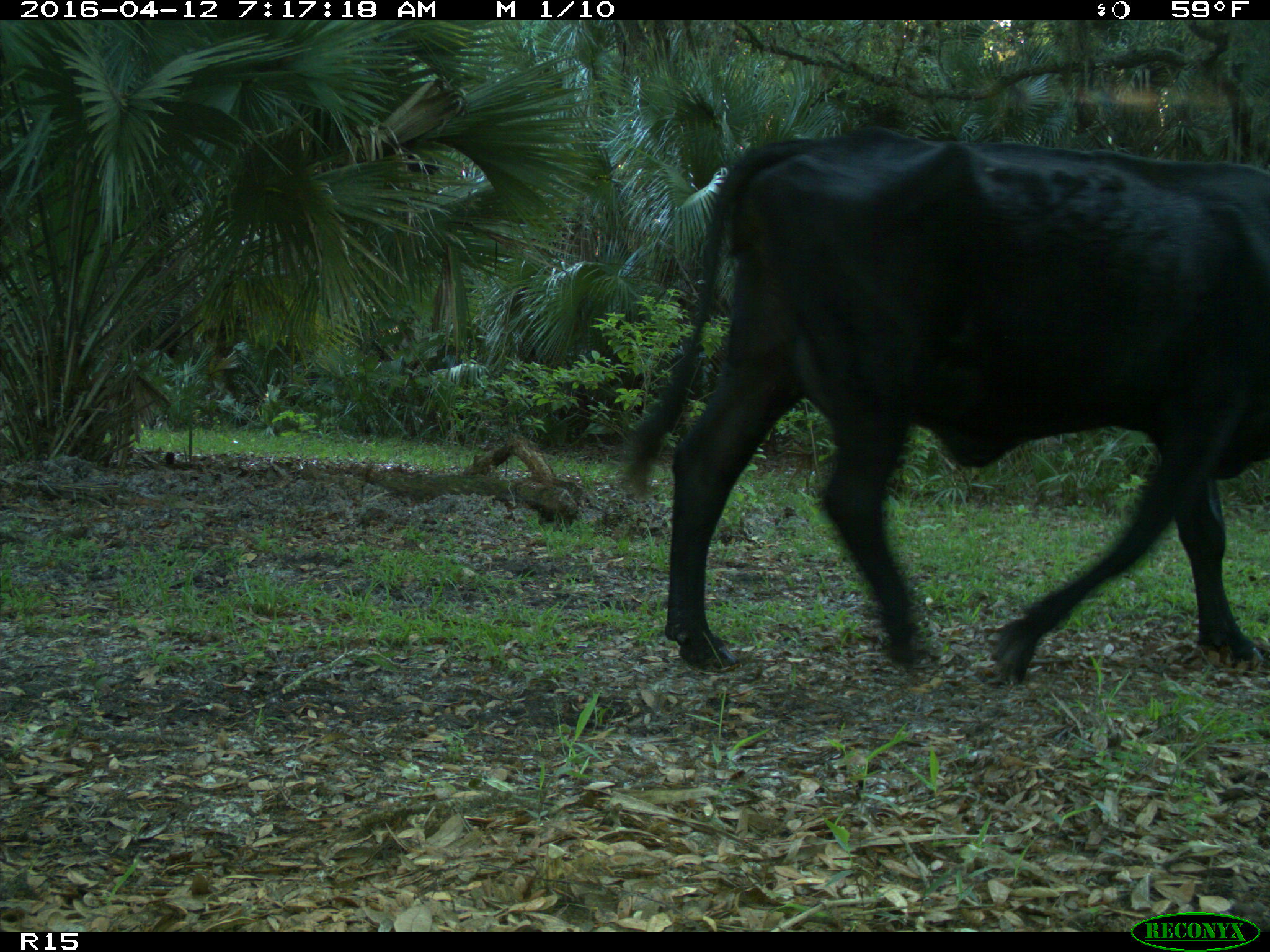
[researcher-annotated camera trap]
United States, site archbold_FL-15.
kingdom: Animalia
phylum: Chordata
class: Mammalia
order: Artiodactyla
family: Bovidae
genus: Bos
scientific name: Bos taurus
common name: domestic cow